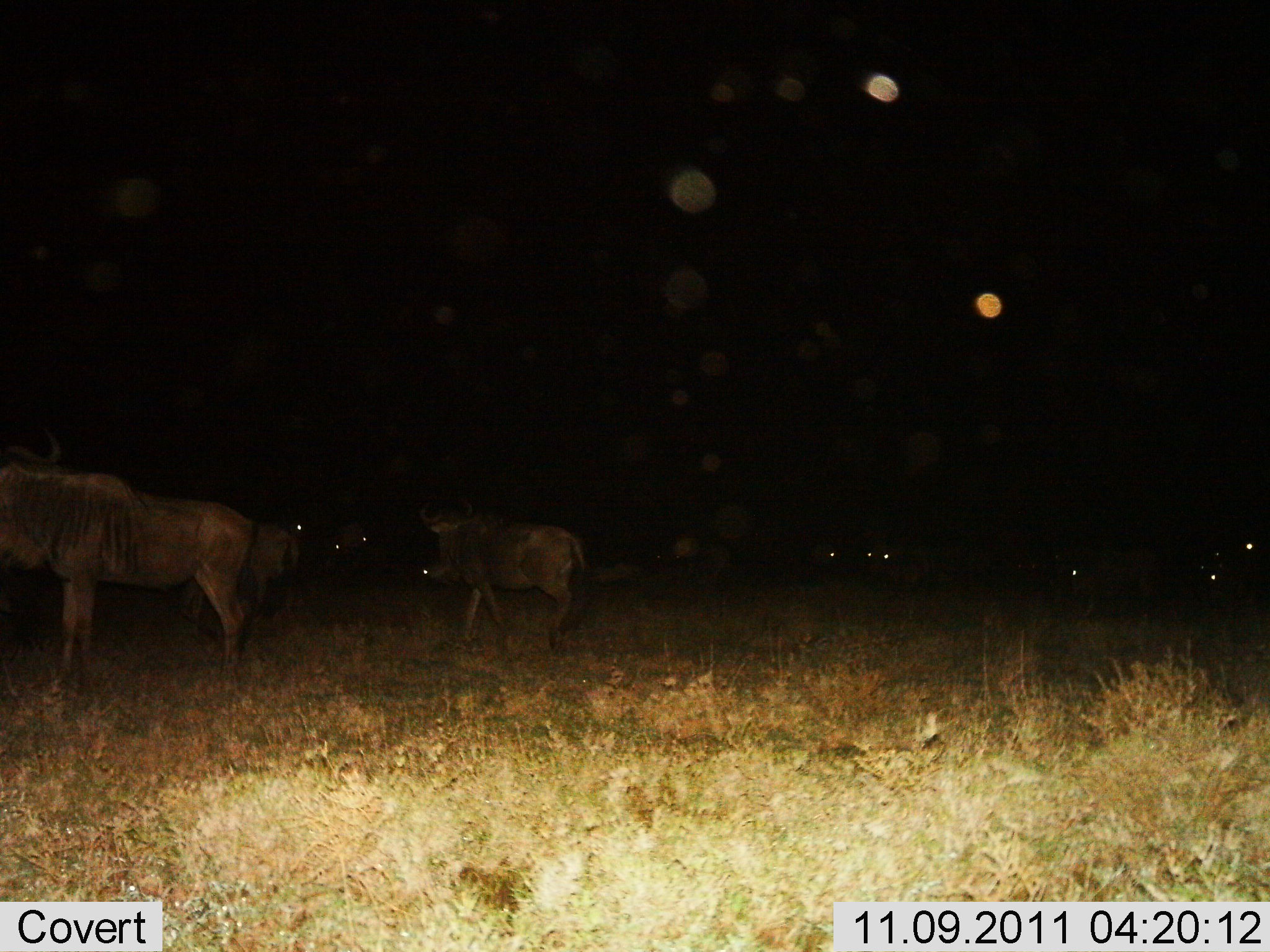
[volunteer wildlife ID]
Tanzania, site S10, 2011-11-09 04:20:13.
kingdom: Animalia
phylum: Chordata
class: Mammalia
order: Artiodactyla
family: Bovidae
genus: Connochaetes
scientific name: Connochaetes taurinus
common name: blue wildebeest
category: wildebeest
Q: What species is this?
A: Wildebeest (blue wildebeest) (Connochaetes taurinus).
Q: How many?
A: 9.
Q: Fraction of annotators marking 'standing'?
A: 73%.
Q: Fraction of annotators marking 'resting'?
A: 9%.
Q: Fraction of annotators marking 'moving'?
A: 27%.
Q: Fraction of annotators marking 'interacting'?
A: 0%.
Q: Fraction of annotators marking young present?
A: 0%.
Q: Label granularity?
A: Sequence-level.